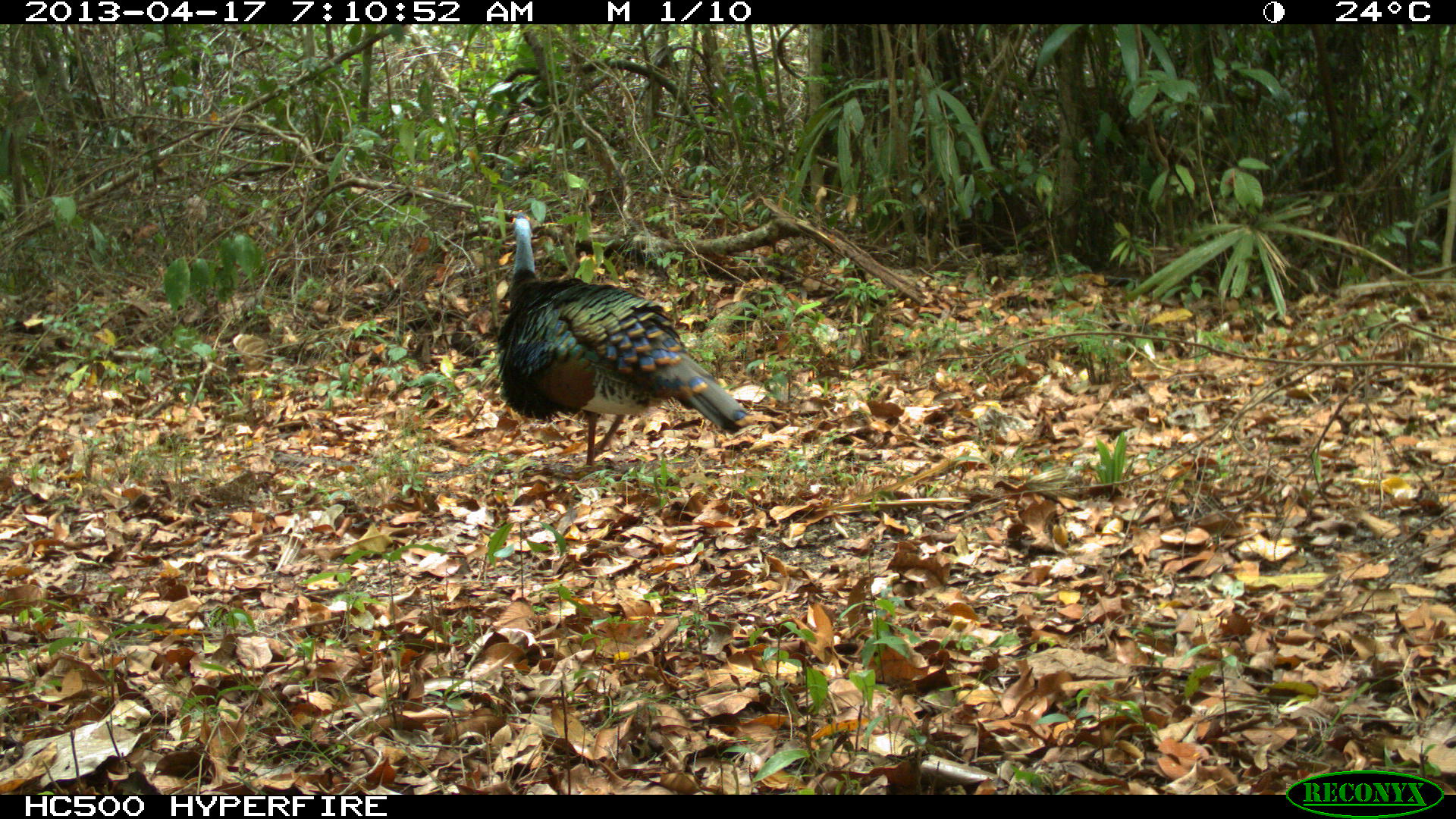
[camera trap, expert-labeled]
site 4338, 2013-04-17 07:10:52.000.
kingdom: Animalia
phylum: Chordata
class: Aves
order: Galliformes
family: Phasianidae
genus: Meleagris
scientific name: Meleagris ocellata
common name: ocellated turkey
Meleagris ocellata (ocellated turkey), count 1.